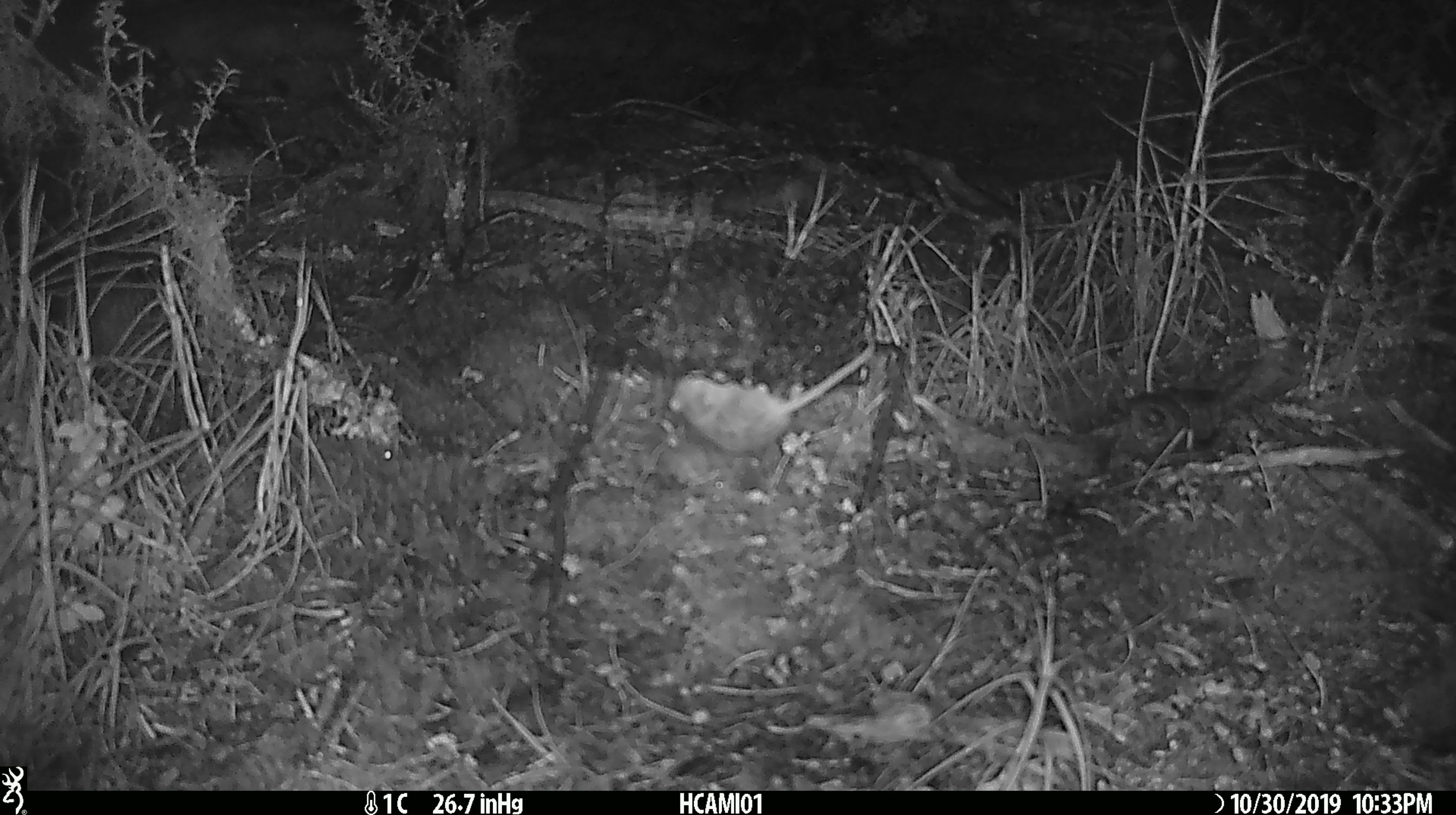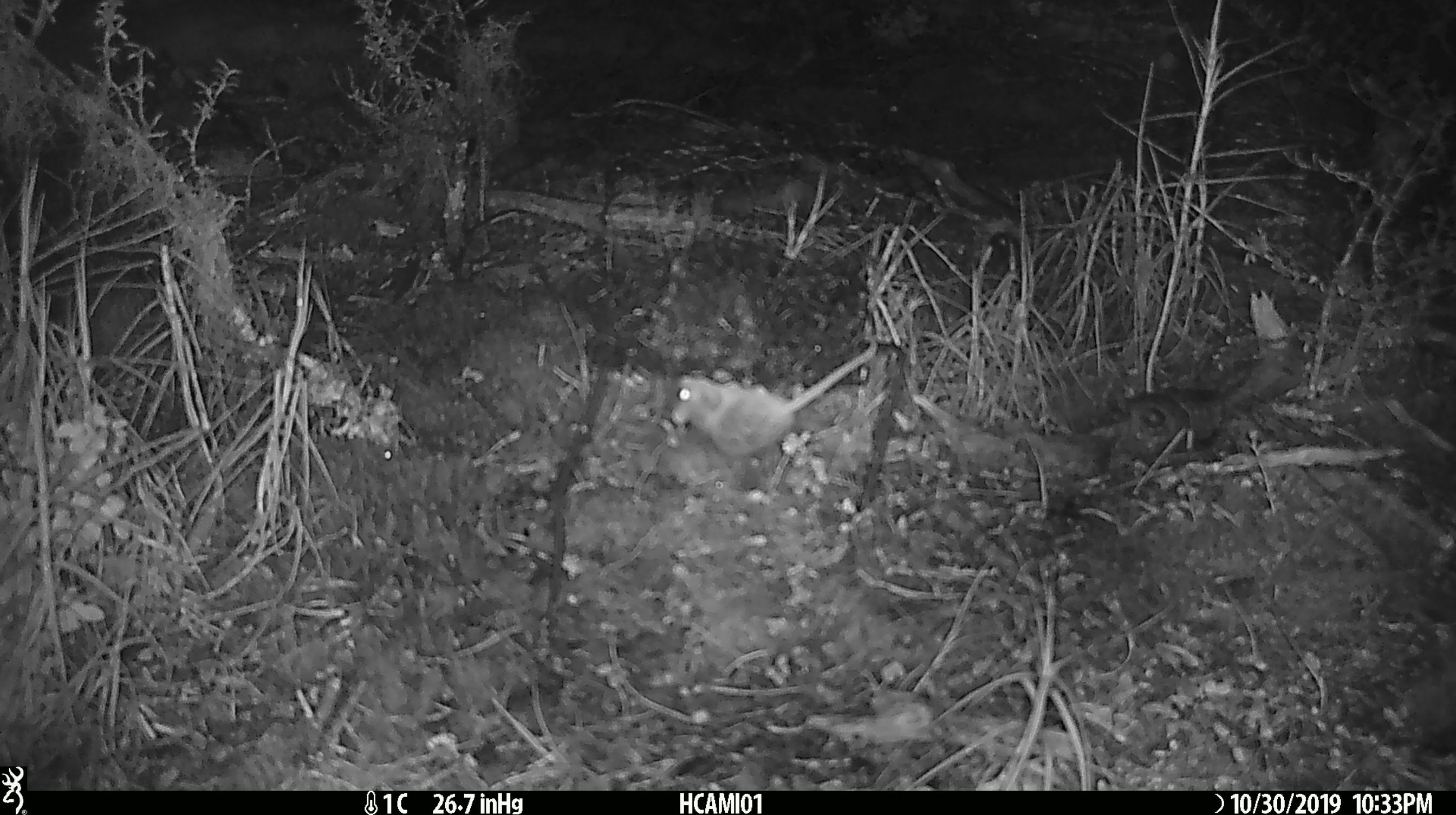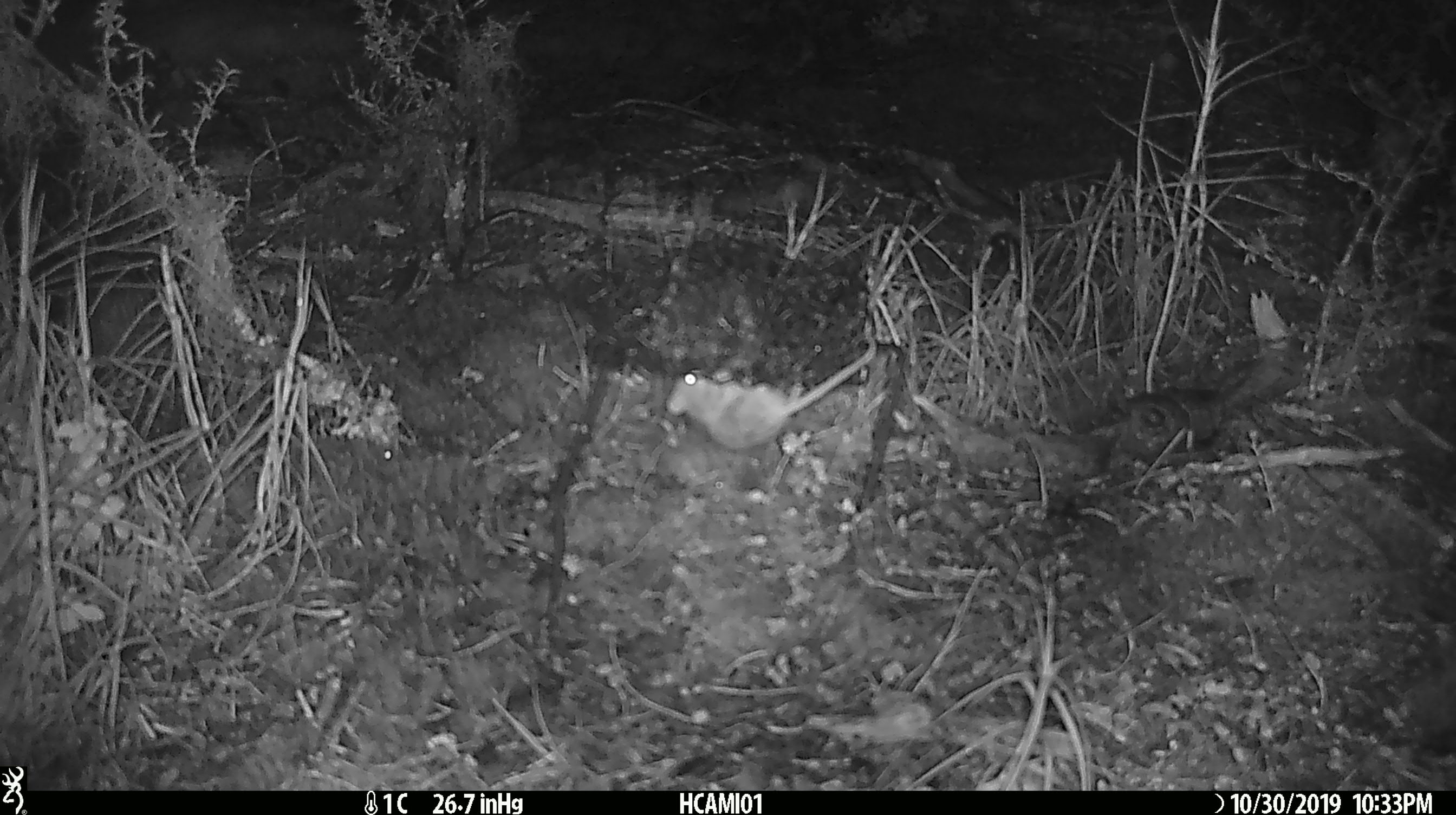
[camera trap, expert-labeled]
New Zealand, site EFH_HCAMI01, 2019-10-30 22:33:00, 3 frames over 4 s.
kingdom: Animalia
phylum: Chordata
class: Mammalia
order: Rodentia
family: Muridae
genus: Mus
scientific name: Mus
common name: mouse